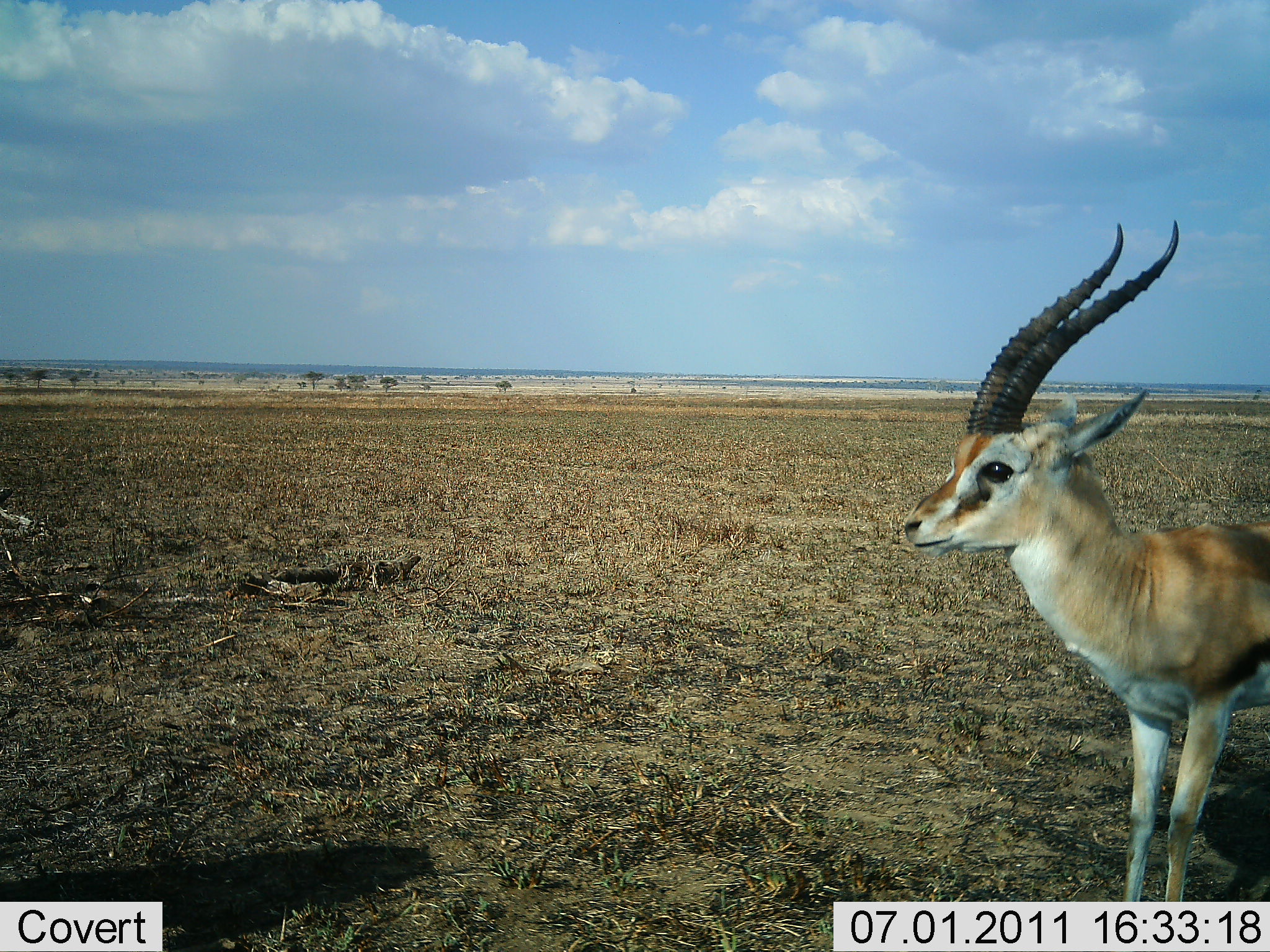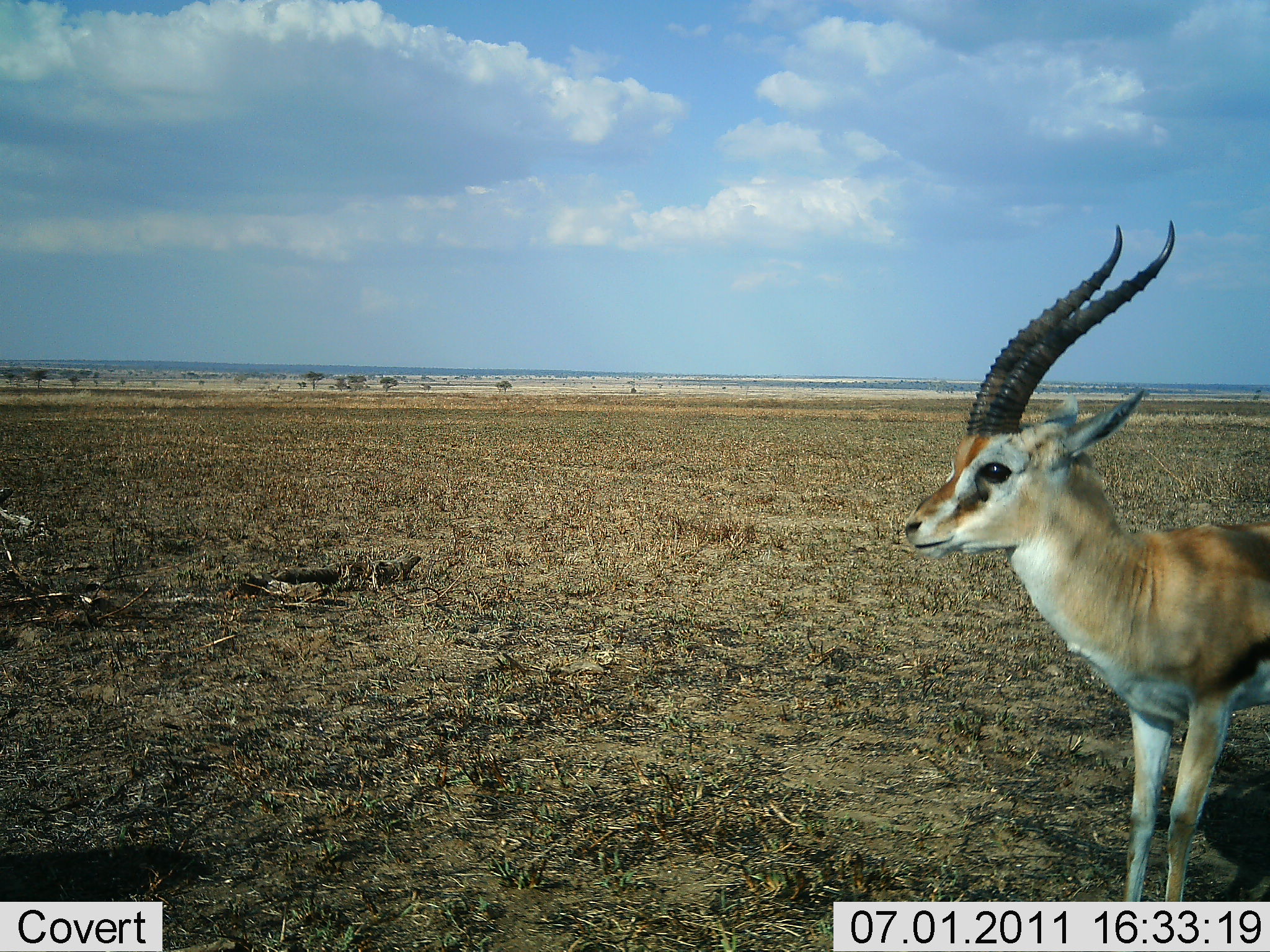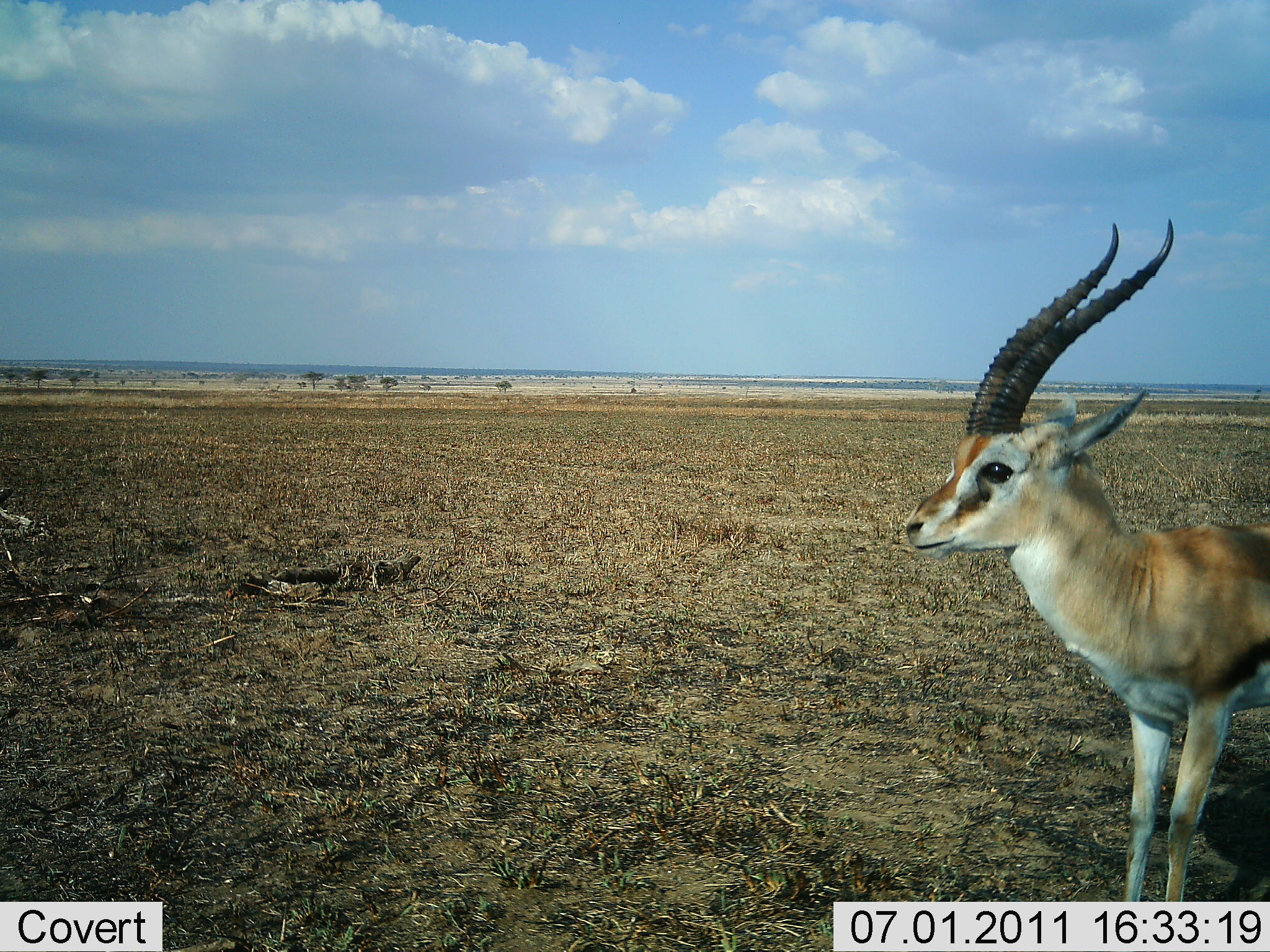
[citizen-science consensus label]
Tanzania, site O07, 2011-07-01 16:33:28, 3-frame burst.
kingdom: Animalia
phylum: Chordata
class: Mammalia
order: Artiodactyla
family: Bovidae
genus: Eudorcas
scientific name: Eudorcas thomsonii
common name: thomson's gazelle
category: gazellethomsons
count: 1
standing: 100%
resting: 0%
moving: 0%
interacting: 0%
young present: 0%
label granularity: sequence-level